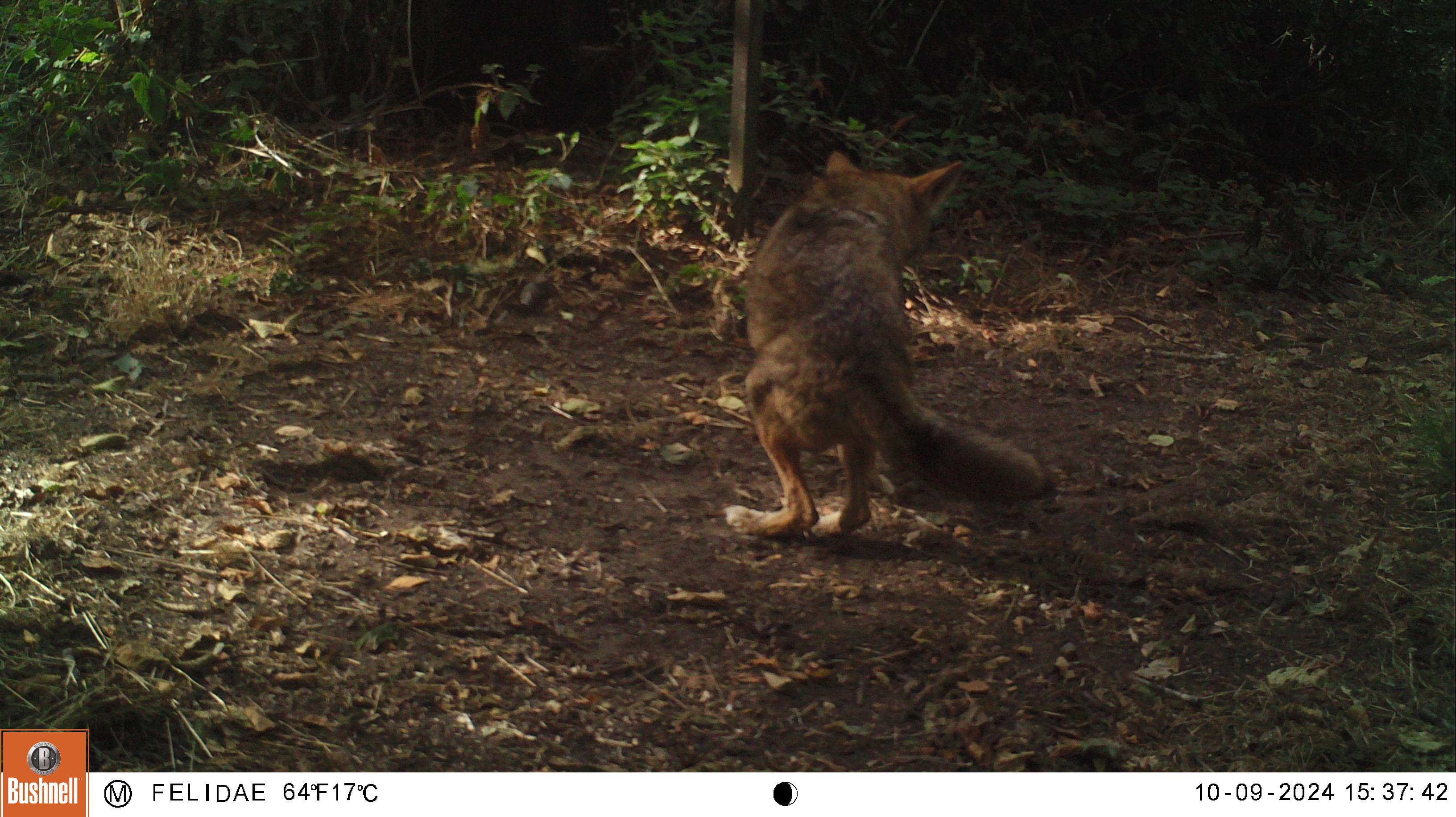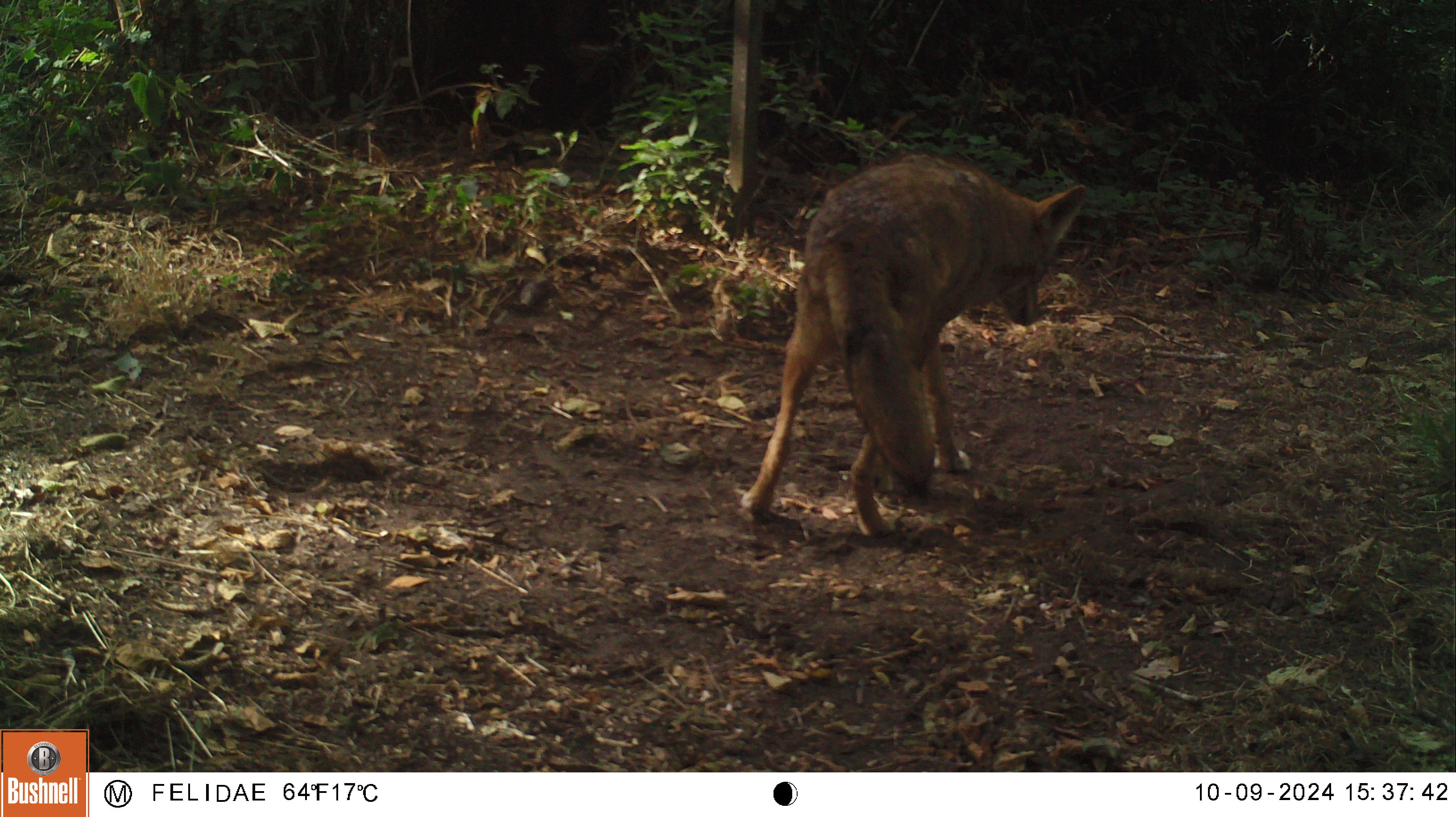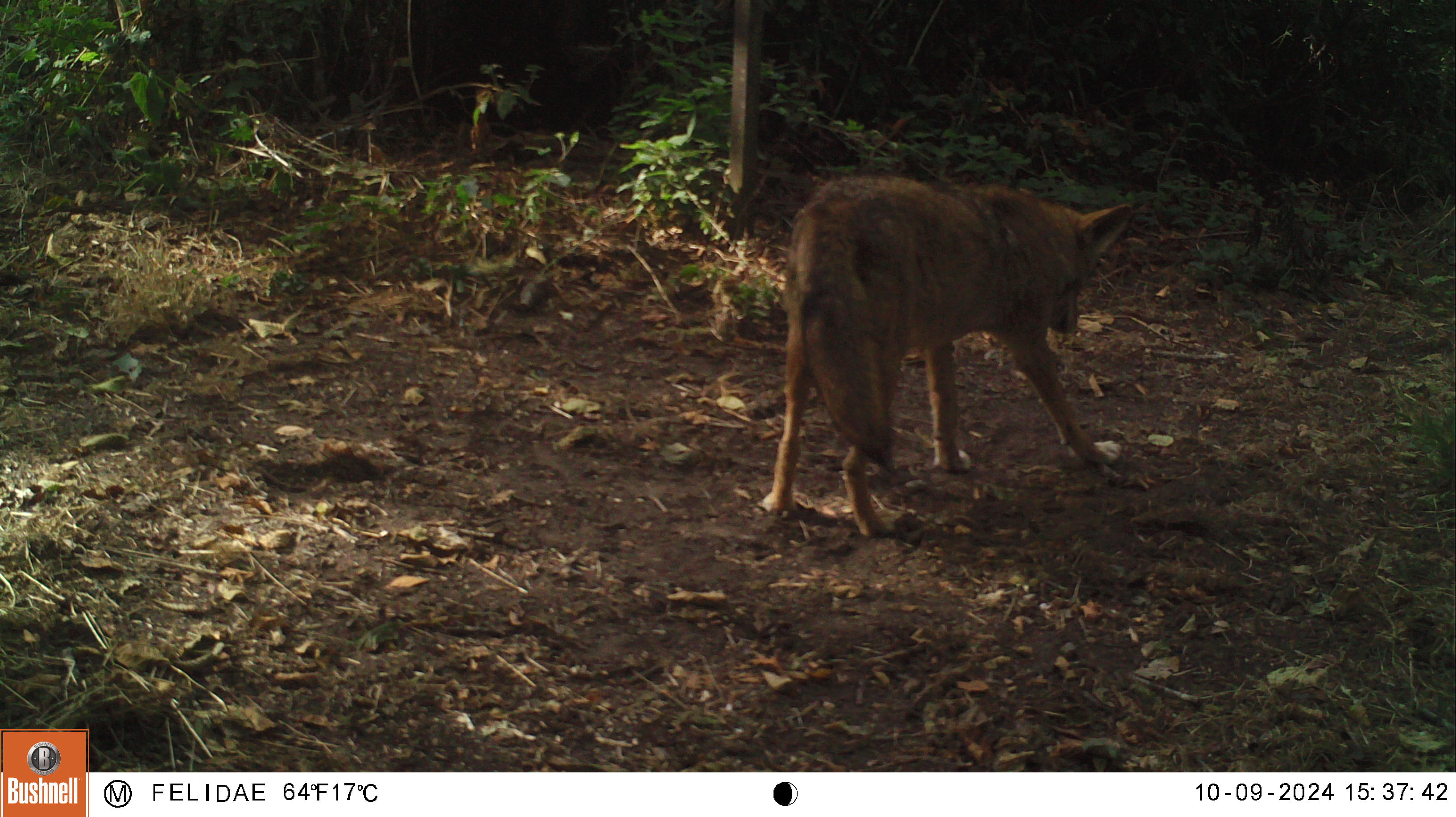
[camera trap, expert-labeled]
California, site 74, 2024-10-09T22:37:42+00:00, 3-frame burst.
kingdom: Animalia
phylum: Chordata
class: Mammalia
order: Carnivora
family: Canidae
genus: Canis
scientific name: Canis latrans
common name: coyote